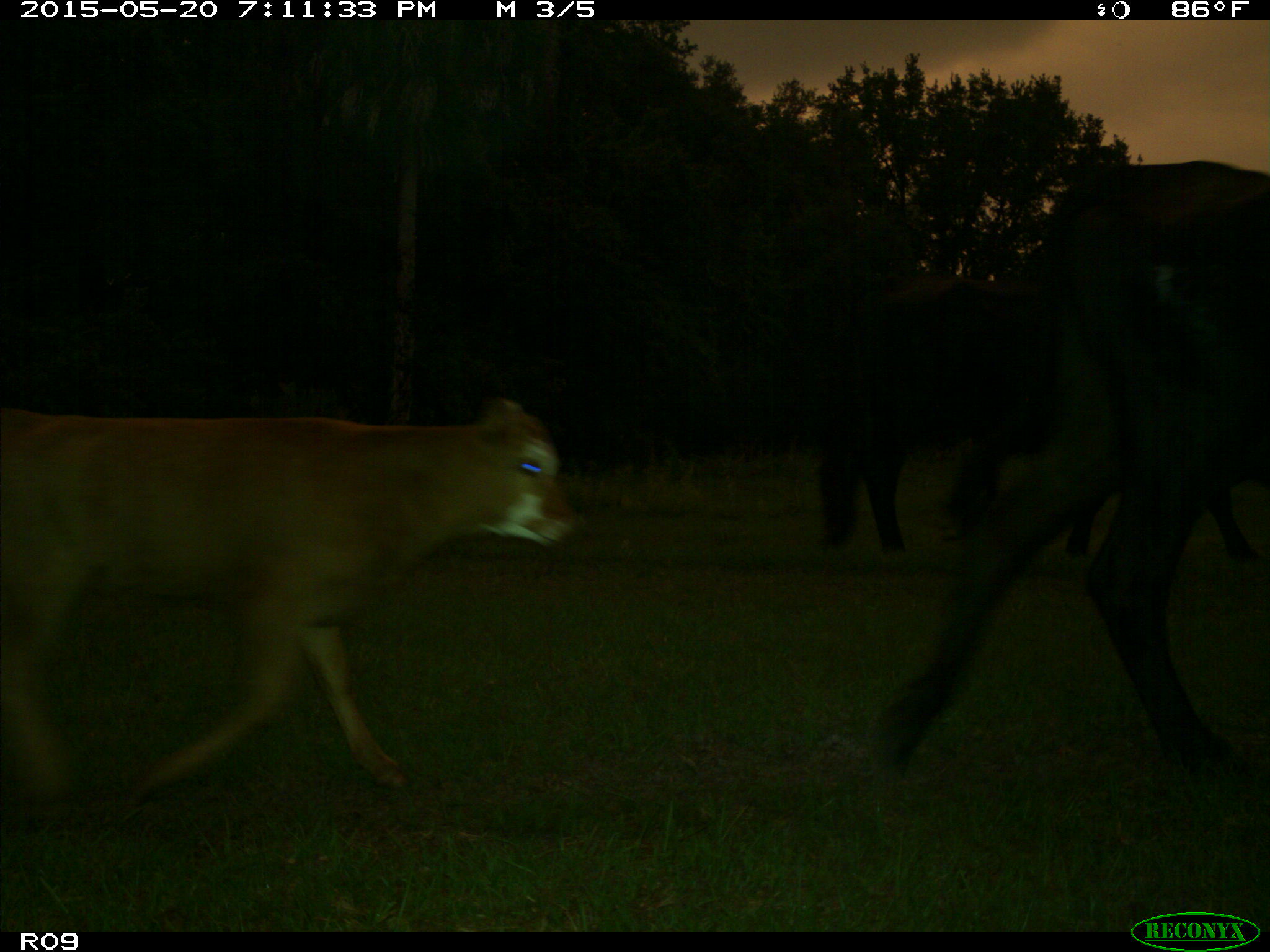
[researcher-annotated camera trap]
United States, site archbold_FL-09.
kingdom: Animalia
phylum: Chordata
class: Mammalia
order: Artiodactyla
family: Bovidae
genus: Bos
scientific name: Bos taurus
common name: domestic cow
Bos taurus (domestic cow).